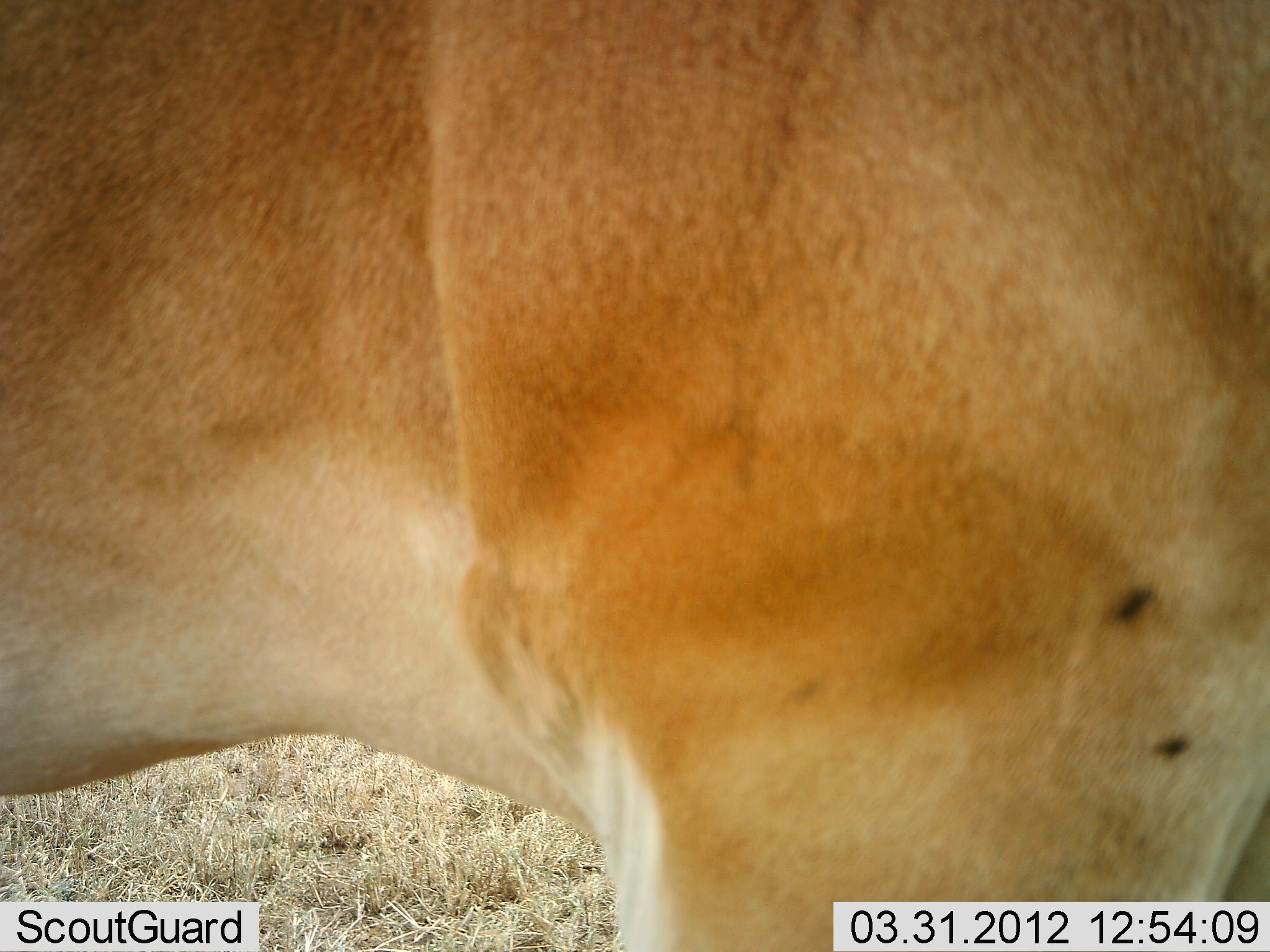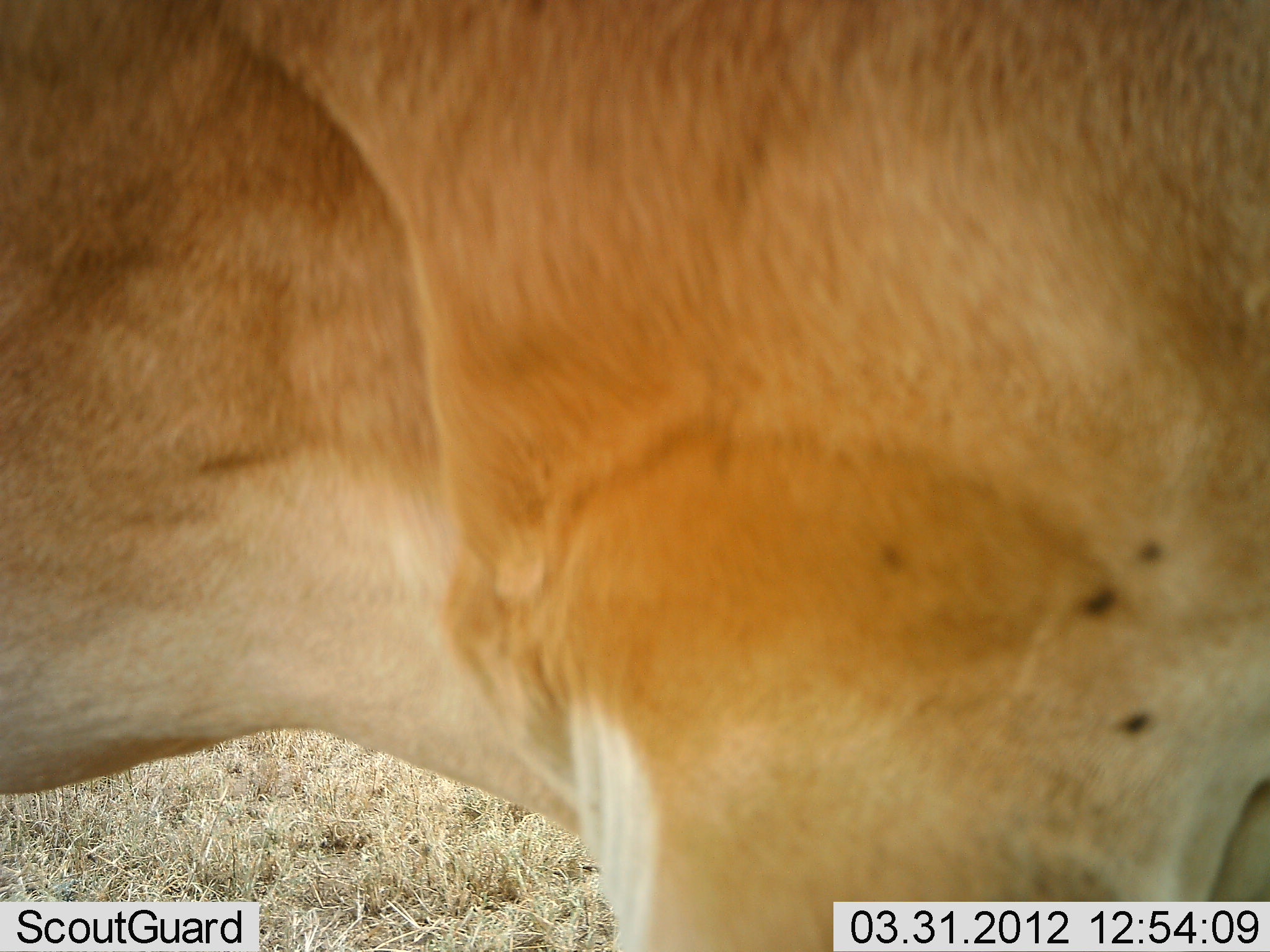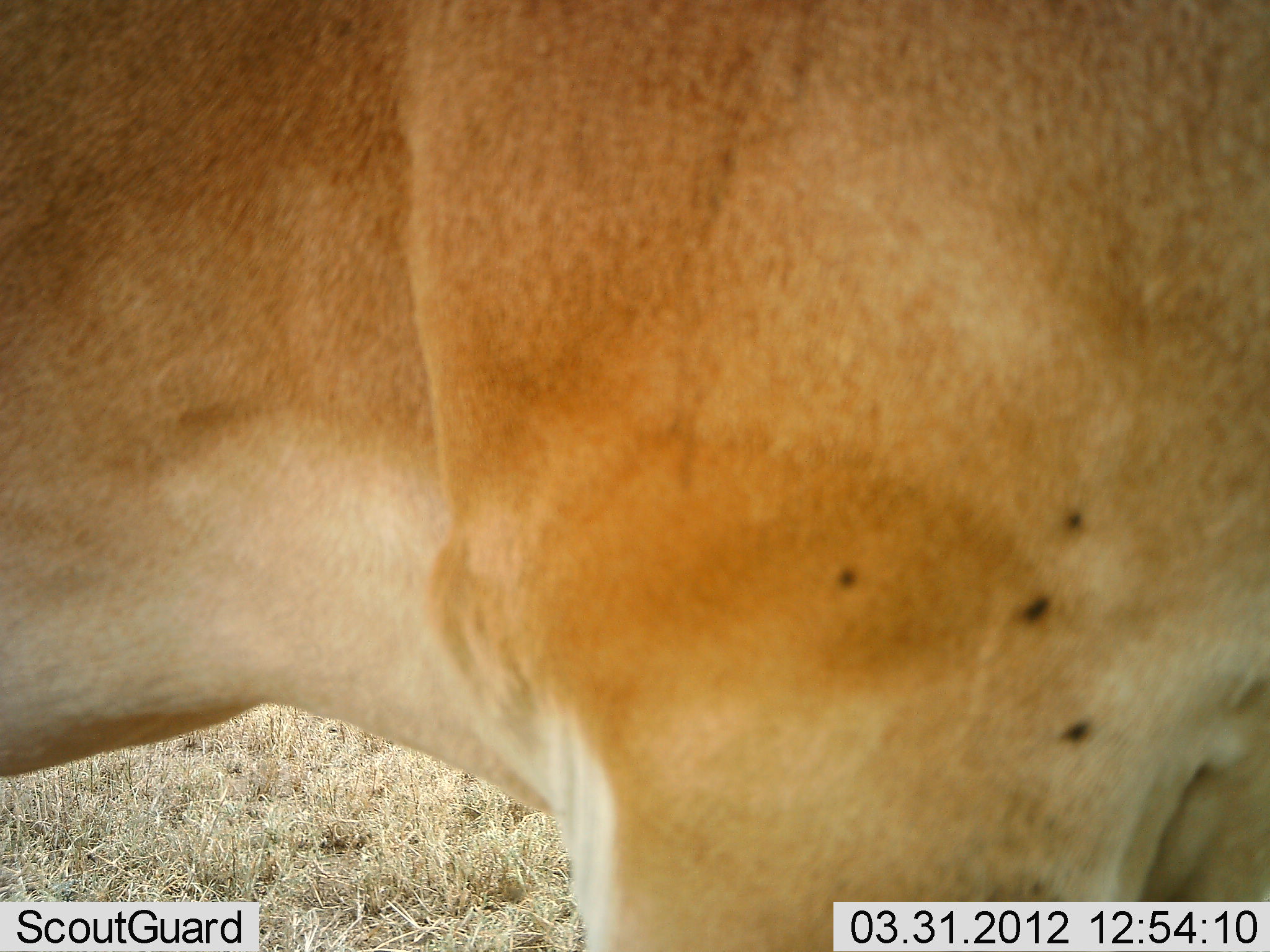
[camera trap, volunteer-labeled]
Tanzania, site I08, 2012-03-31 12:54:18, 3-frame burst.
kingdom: Animalia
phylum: Chordata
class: Mammalia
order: Artiodactyla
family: Bovidae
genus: Alcelaphus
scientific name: Alcelaphus buselaphus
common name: hartebeest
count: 1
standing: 100%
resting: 0%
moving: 0%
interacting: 0%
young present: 0%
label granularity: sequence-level